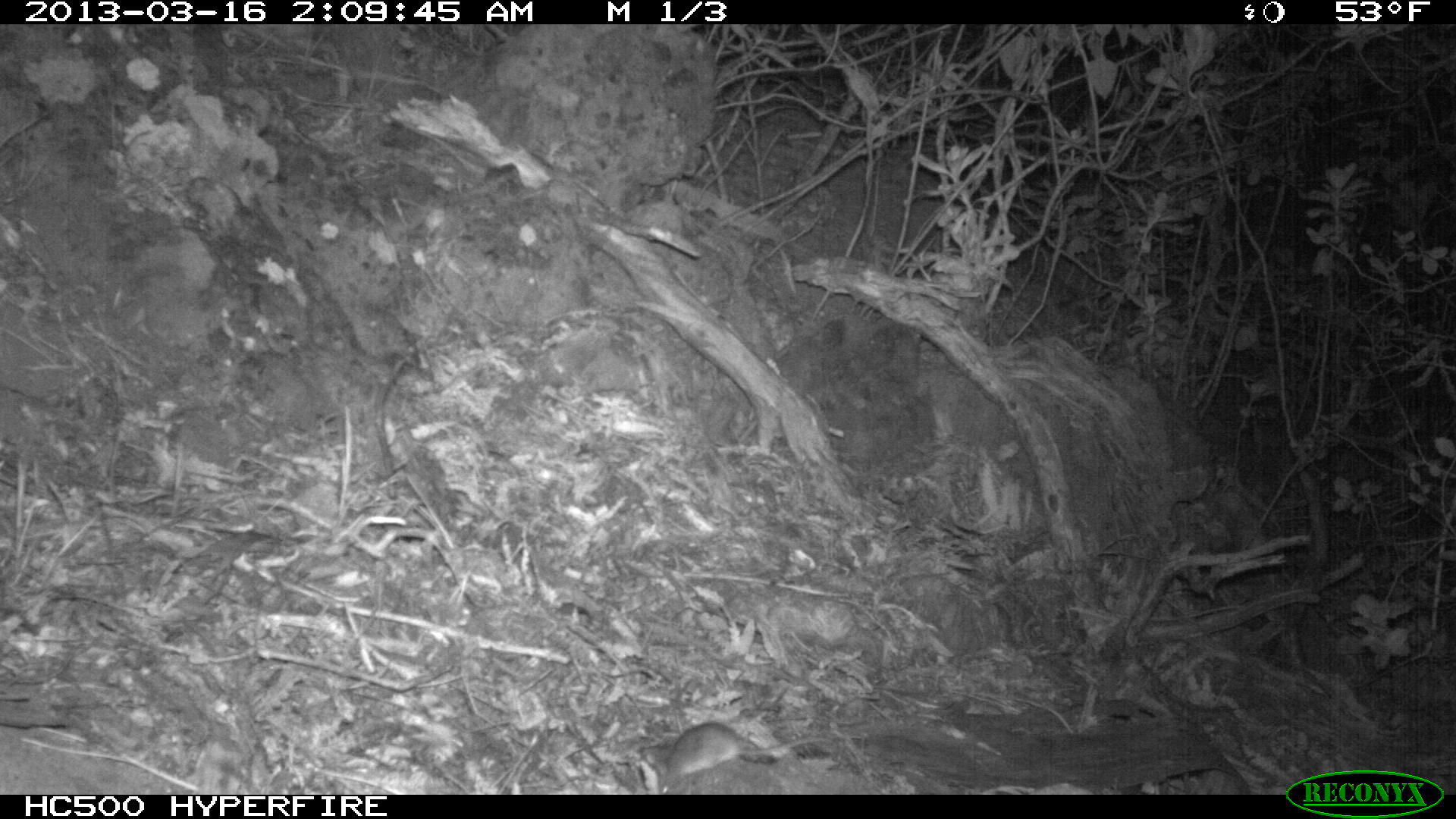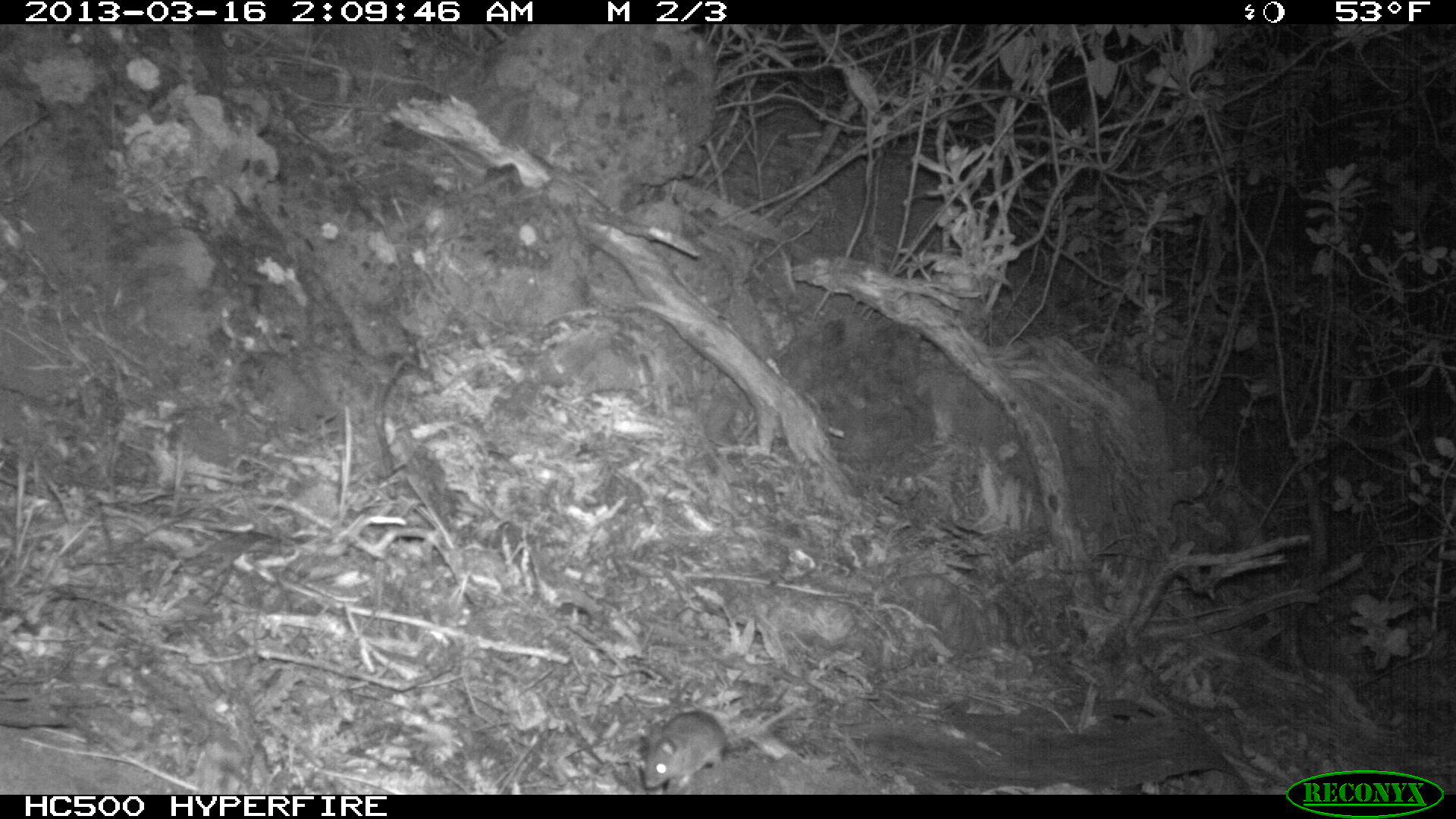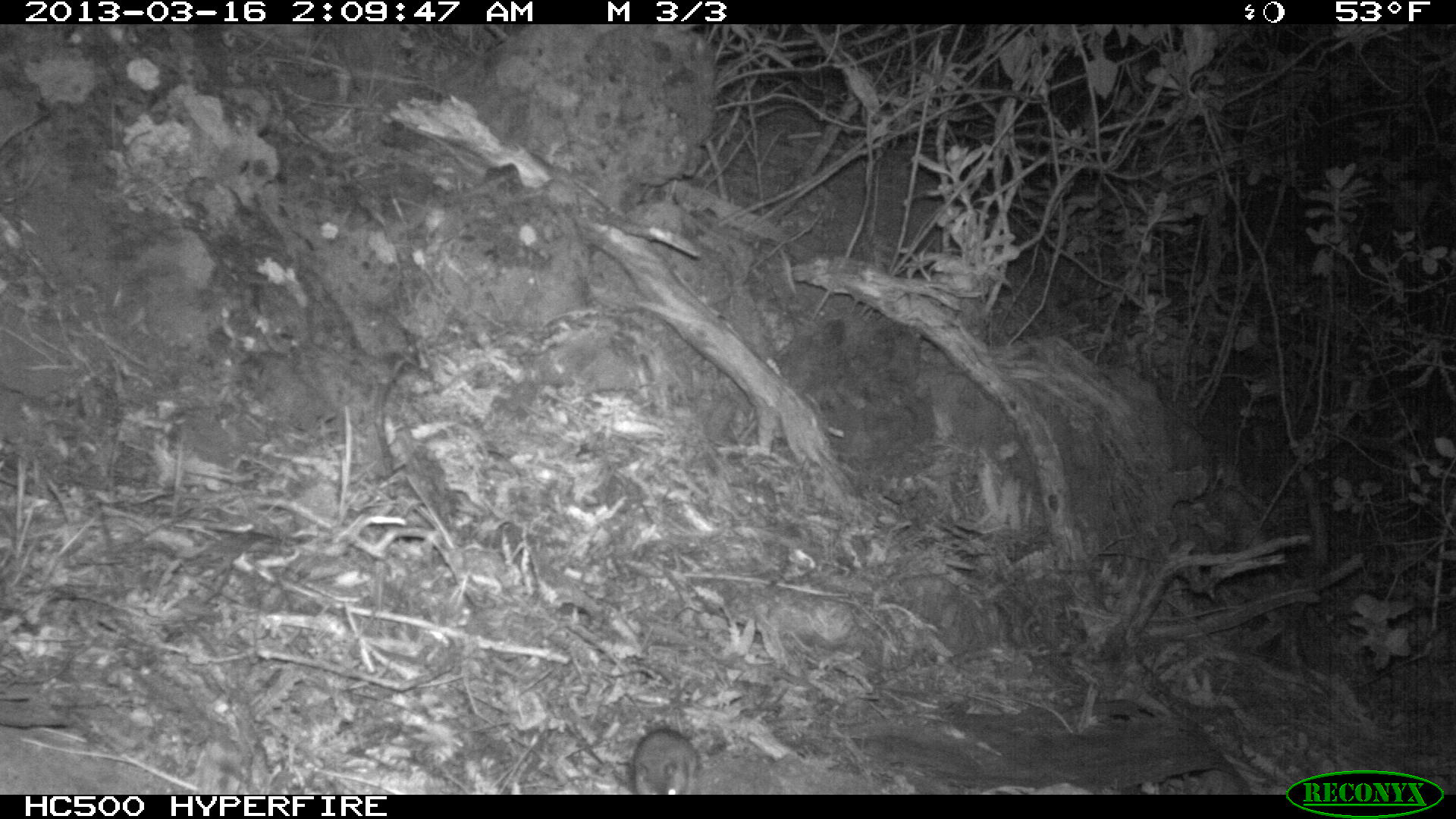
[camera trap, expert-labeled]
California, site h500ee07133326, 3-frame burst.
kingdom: Animalia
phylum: Chordata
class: Mammalia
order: Rodentia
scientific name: Rodentia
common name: rodent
Rodent (Rodentia).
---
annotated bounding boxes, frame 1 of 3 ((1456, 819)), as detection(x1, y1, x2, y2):
rodent: detection(659, 720, 831, 795)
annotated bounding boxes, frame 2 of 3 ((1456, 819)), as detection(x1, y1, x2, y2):
rodent: detection(641, 706, 795, 790)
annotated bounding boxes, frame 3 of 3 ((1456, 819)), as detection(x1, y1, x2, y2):
rodent: detection(632, 727, 700, 795)